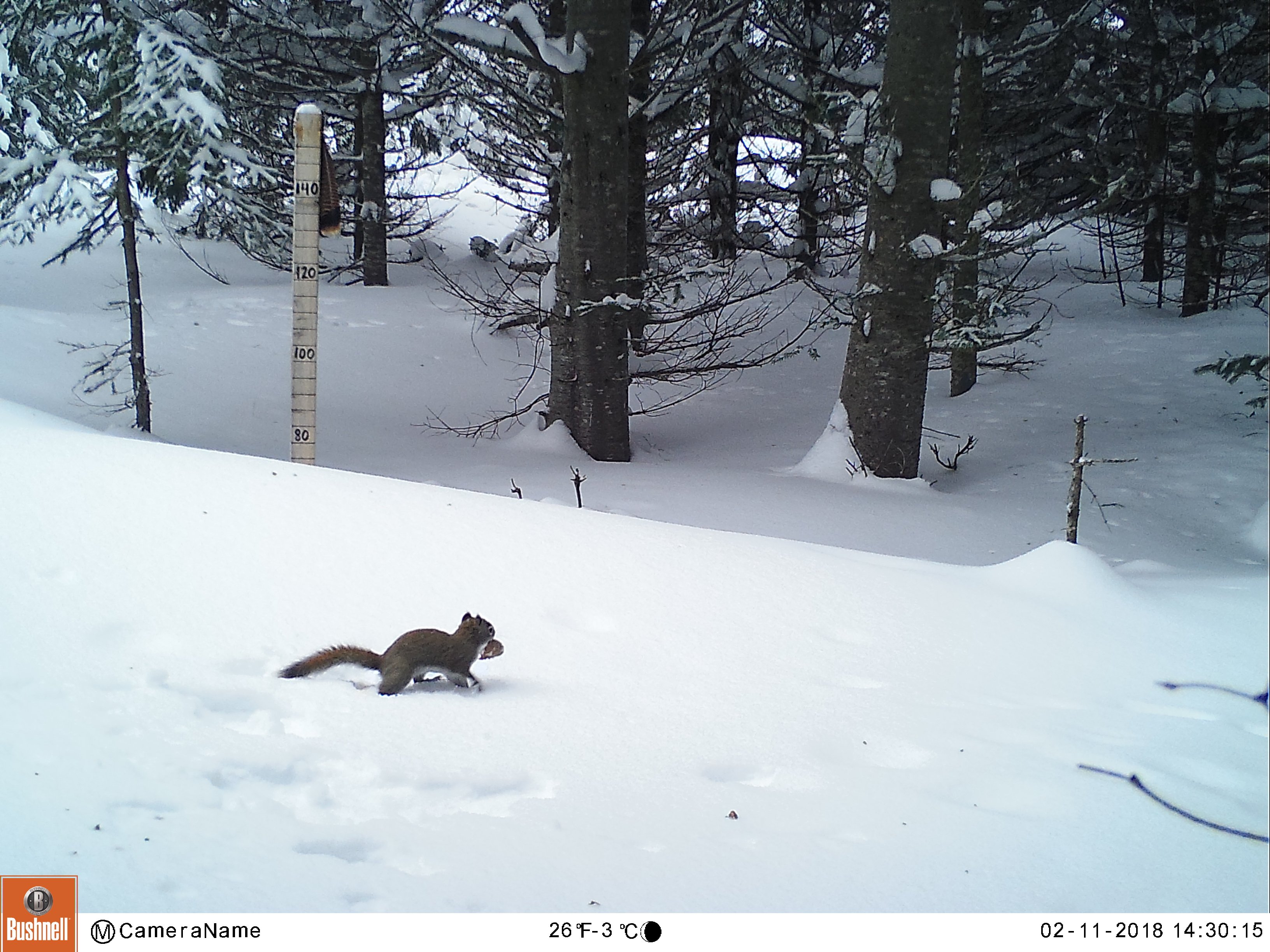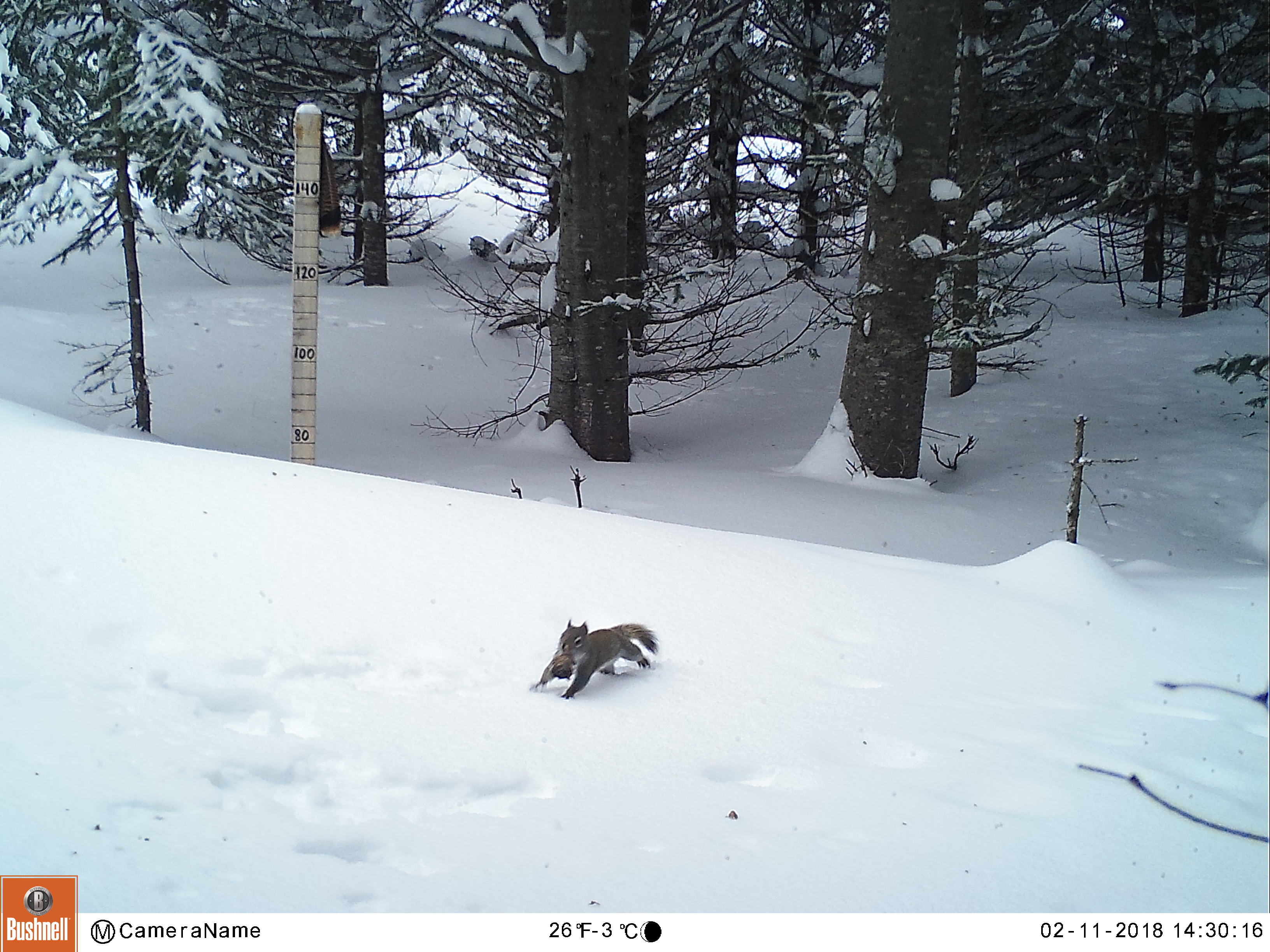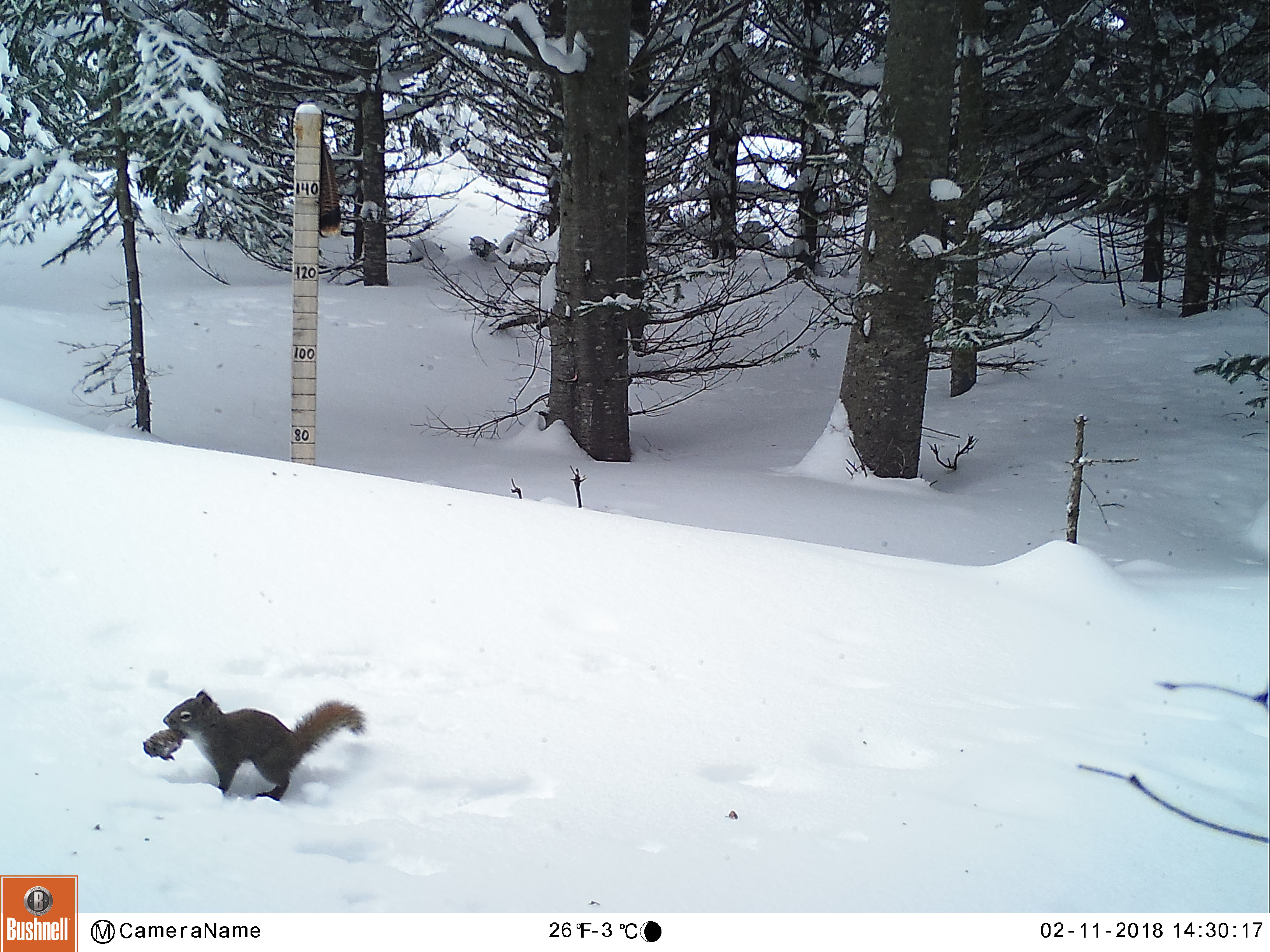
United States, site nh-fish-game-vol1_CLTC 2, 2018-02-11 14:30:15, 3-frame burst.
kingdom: Animalia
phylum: Chordata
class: Mammalia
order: Rodentia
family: Sciuridae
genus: Tamiasciurus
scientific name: Tamiasciurus hudsonicus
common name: red squirrel